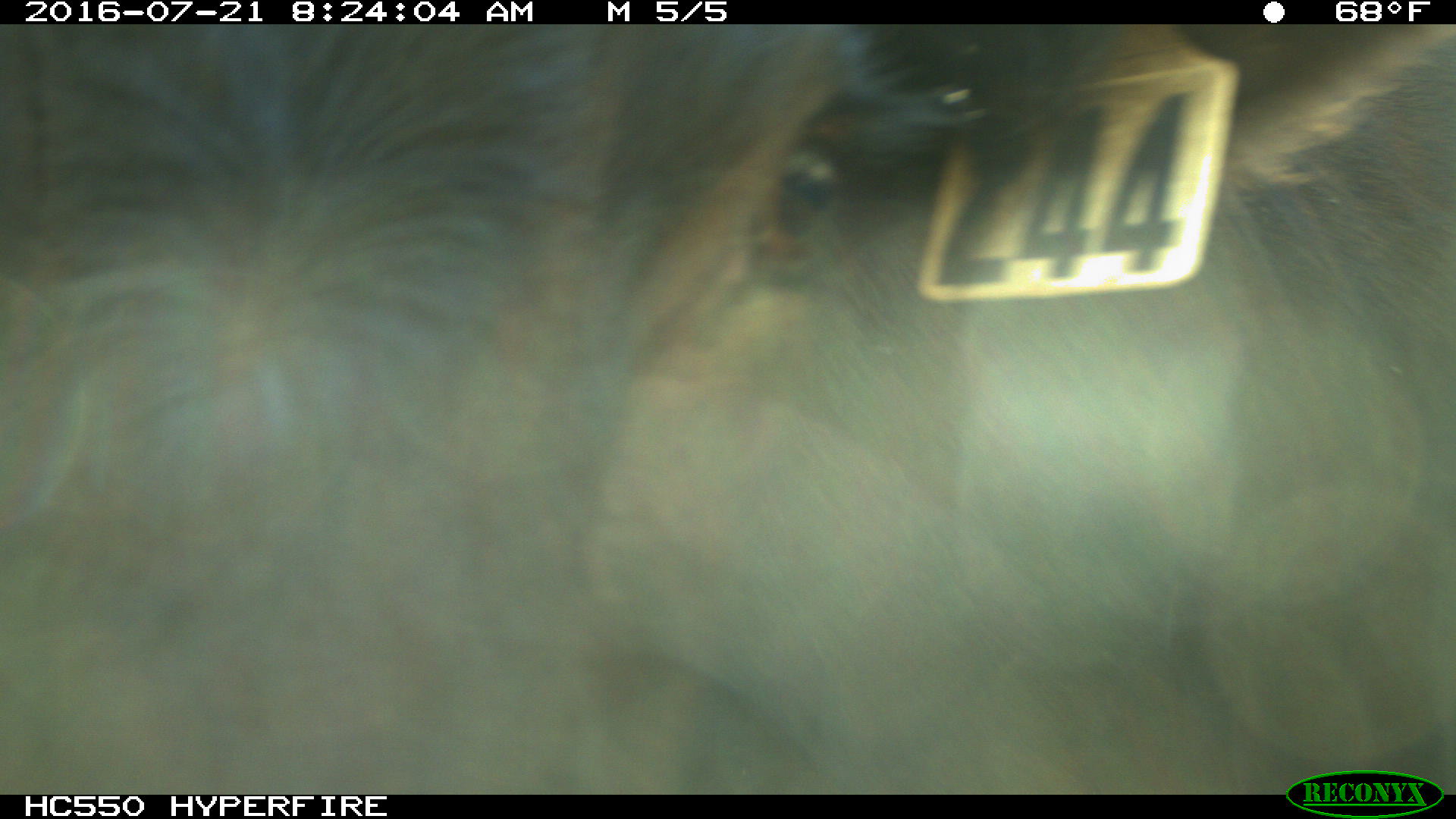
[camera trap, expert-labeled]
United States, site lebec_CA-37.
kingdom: Animalia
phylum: Chordata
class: Mammalia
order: Artiodactyla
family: Bovidae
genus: Bos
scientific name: Bos taurus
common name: domestic cow